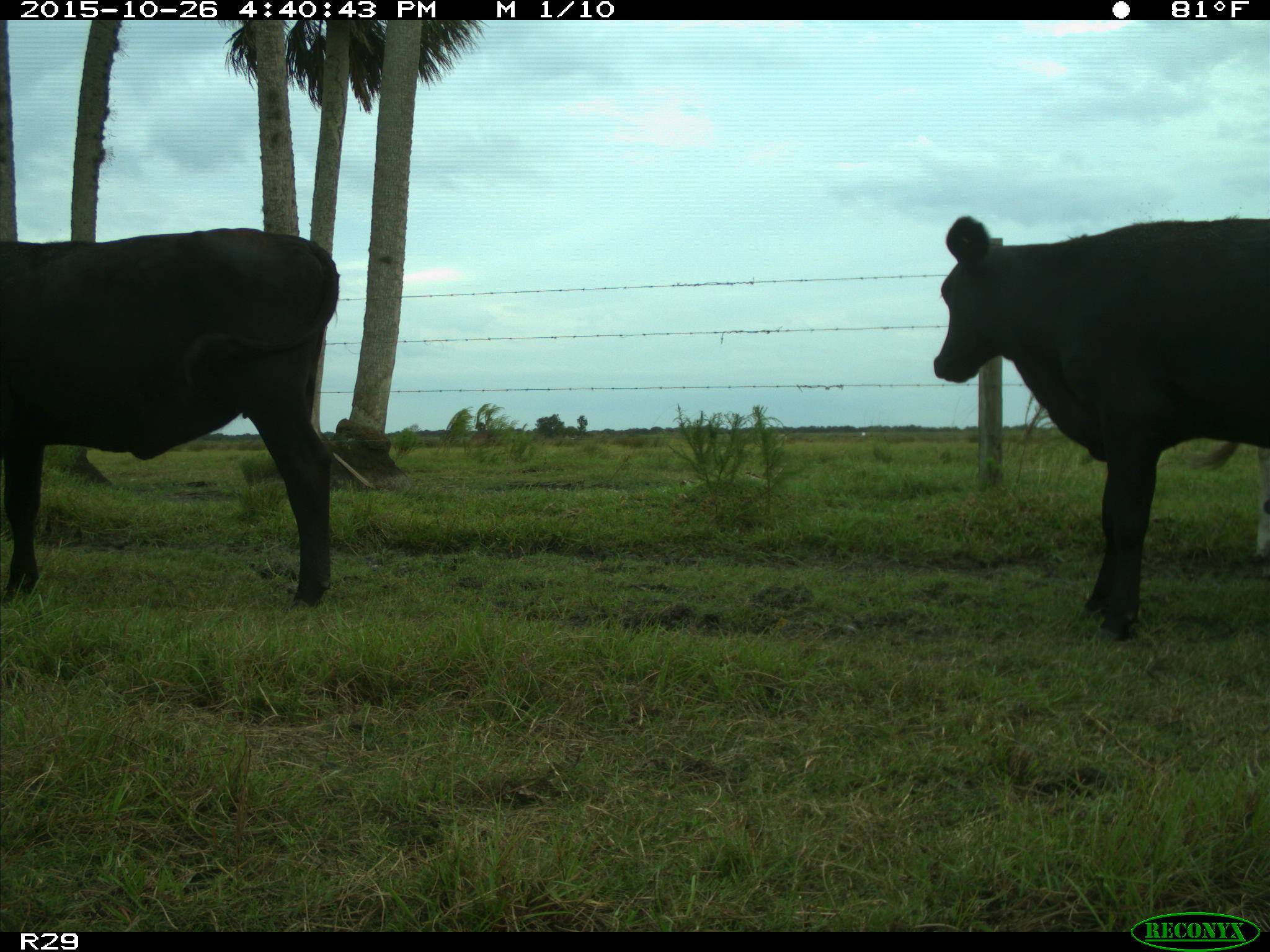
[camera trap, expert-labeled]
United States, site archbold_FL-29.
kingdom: Animalia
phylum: Chordata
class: Mammalia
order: Artiodactyla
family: Bovidae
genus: Bos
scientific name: Bos taurus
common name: domestic cow